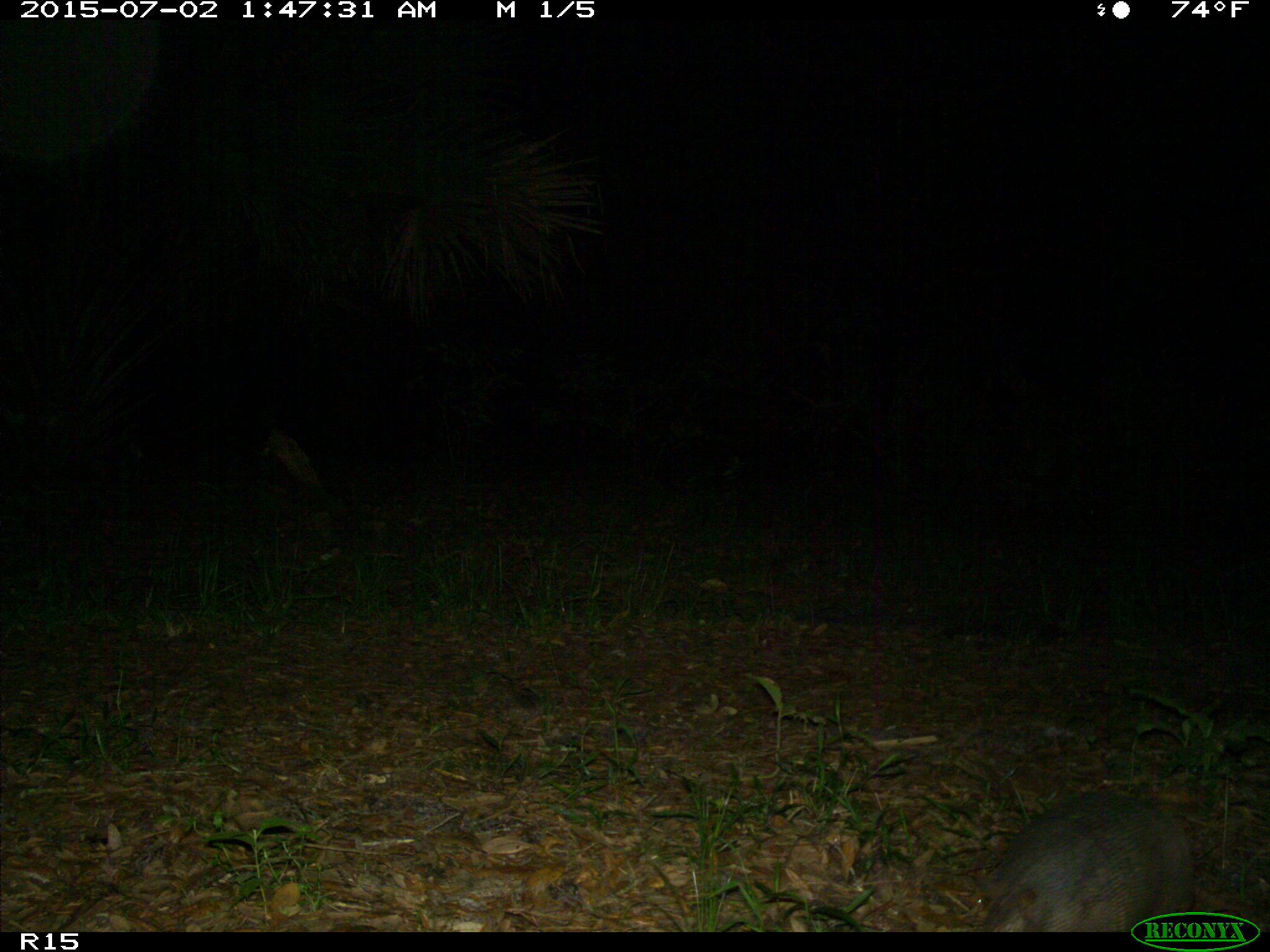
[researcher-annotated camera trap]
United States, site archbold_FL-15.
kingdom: Animalia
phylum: Chordata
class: Mammalia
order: Cingulata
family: Dasypodidae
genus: Dasypus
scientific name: Dasypus novemcinctus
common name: nine-banded armadillo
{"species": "Dasypus novemcinctus (nine-banded armadillo)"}